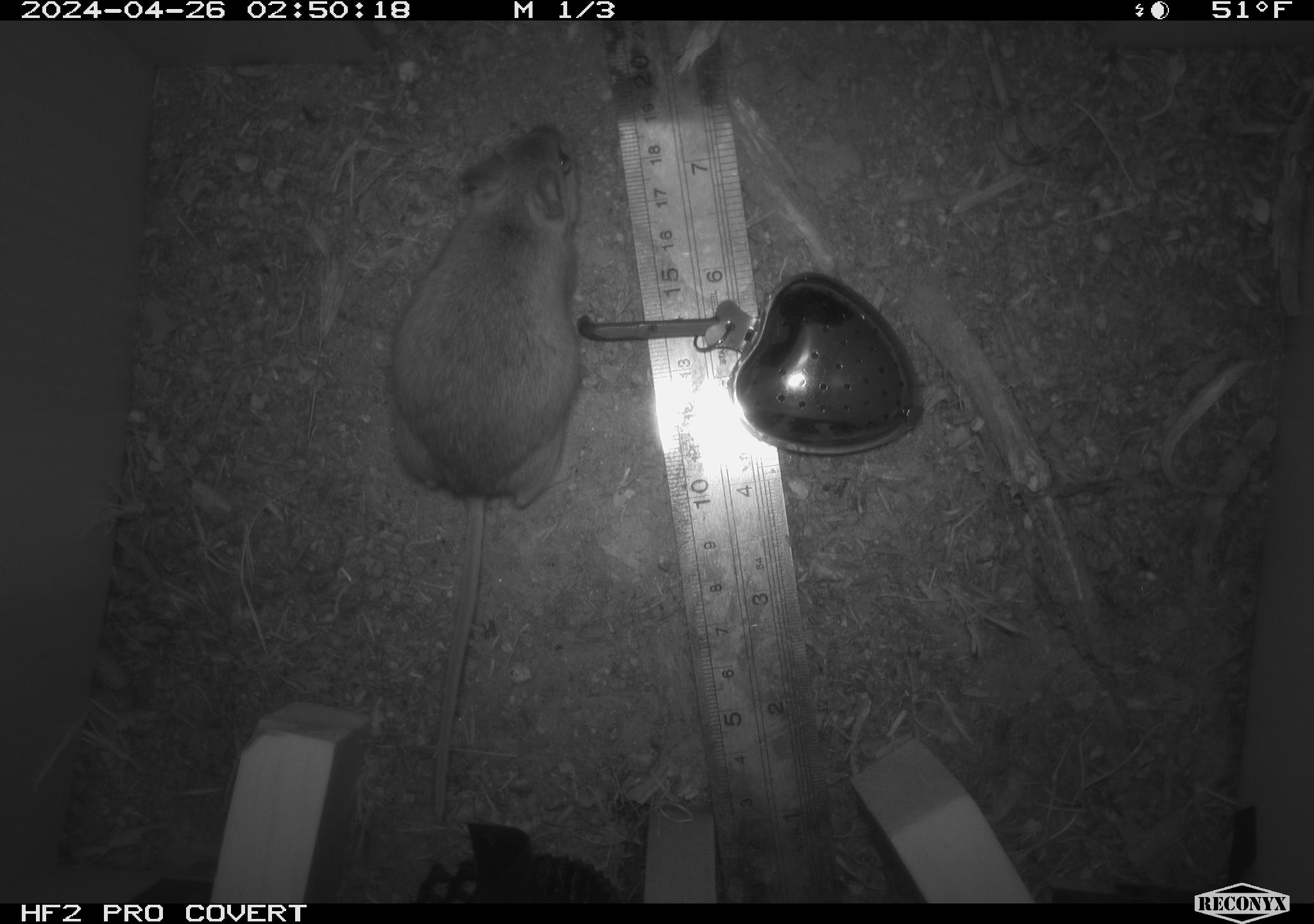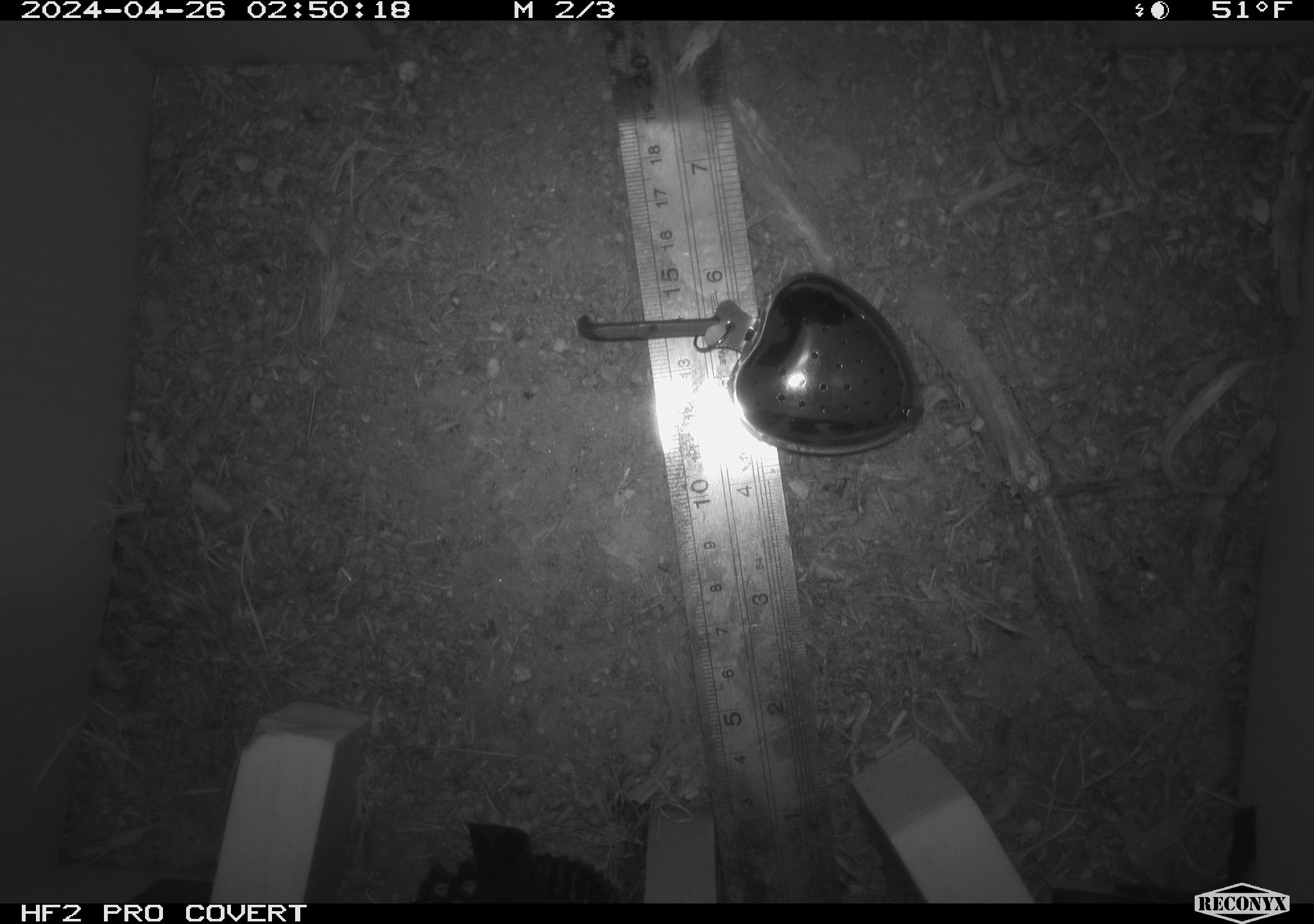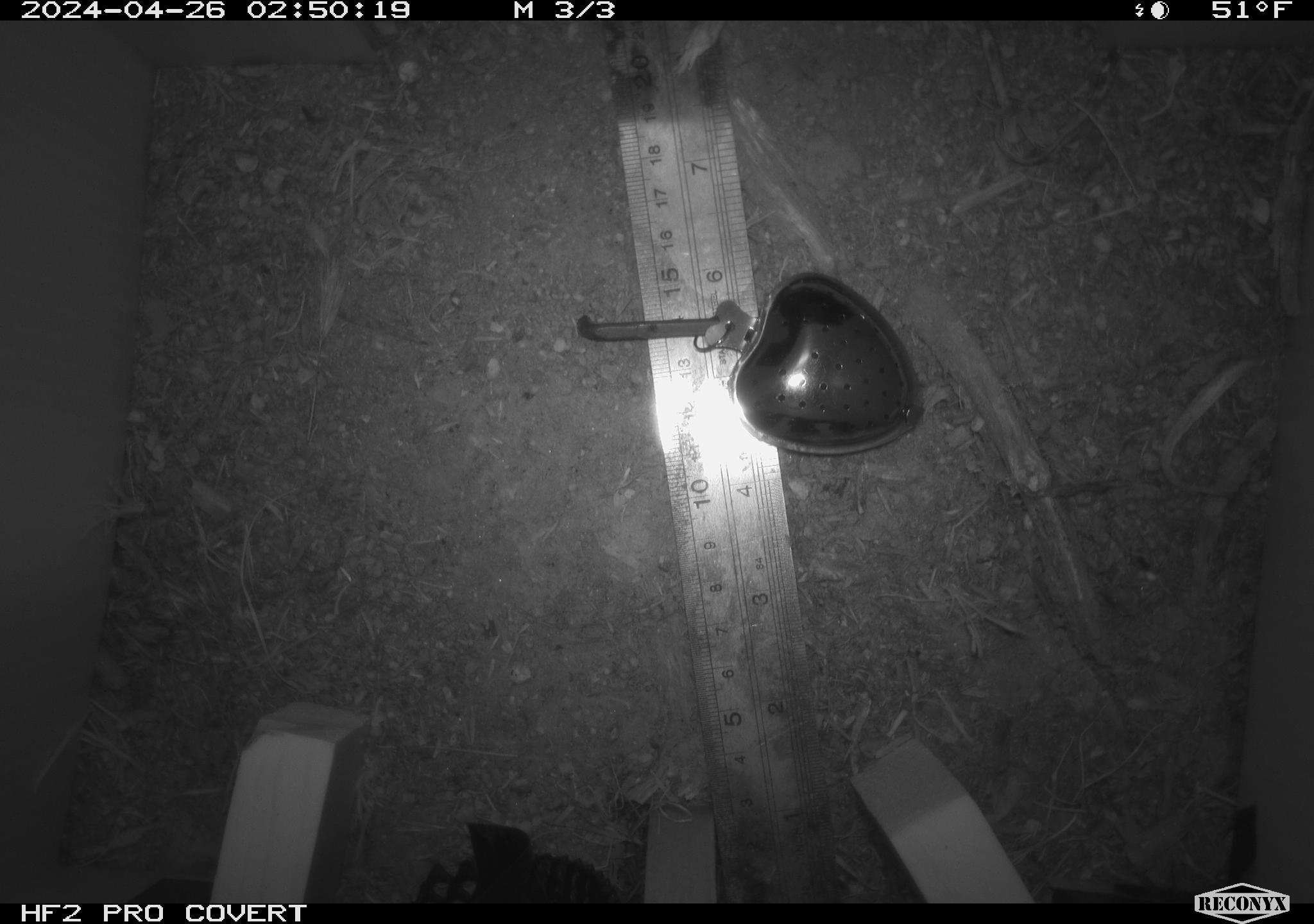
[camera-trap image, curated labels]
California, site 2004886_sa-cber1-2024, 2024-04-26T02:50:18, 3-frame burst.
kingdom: Animalia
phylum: Chordata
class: Mammalia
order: Rodentia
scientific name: Rodentia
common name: mouse species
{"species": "mouse species (Rodentia)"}